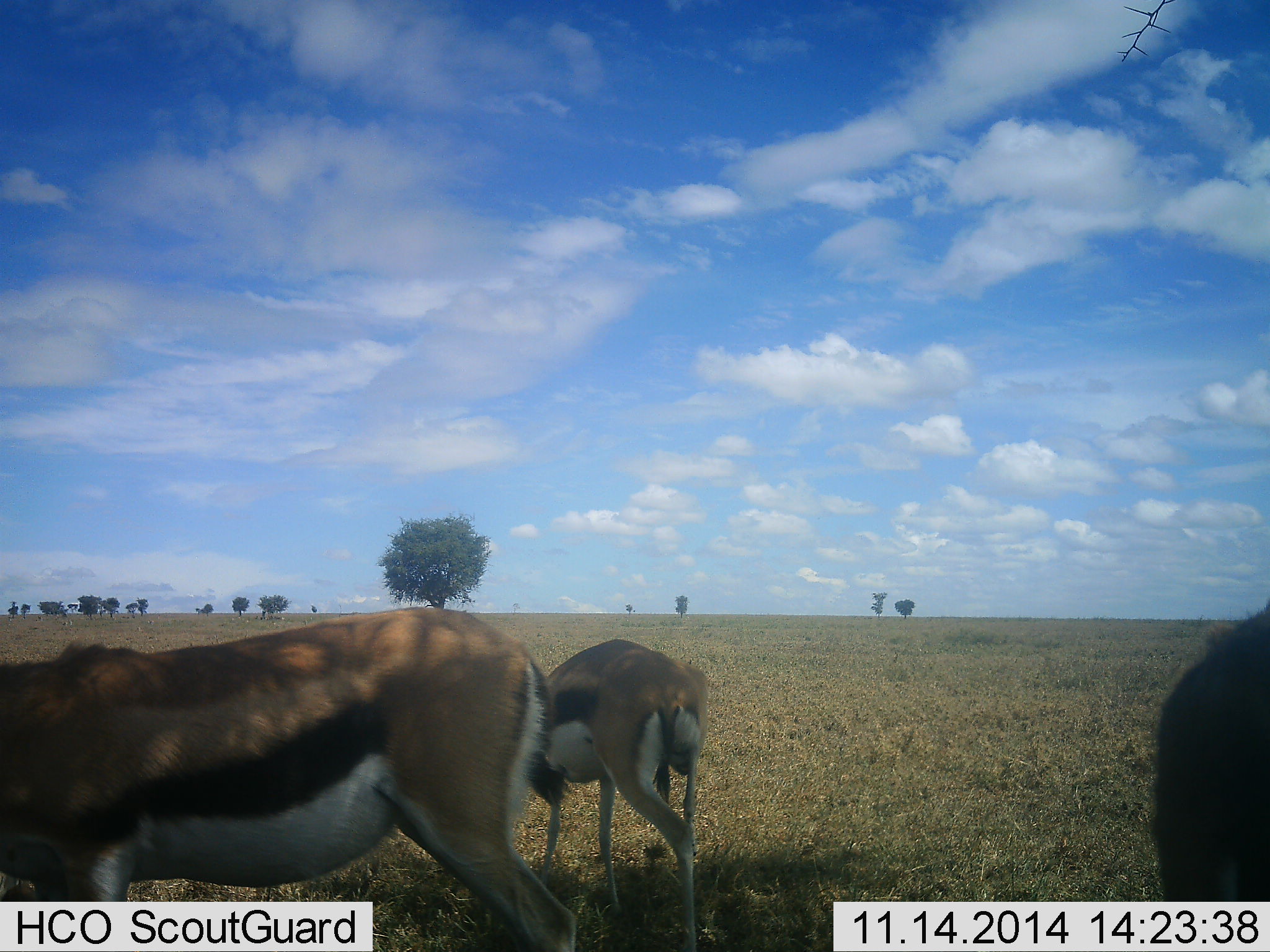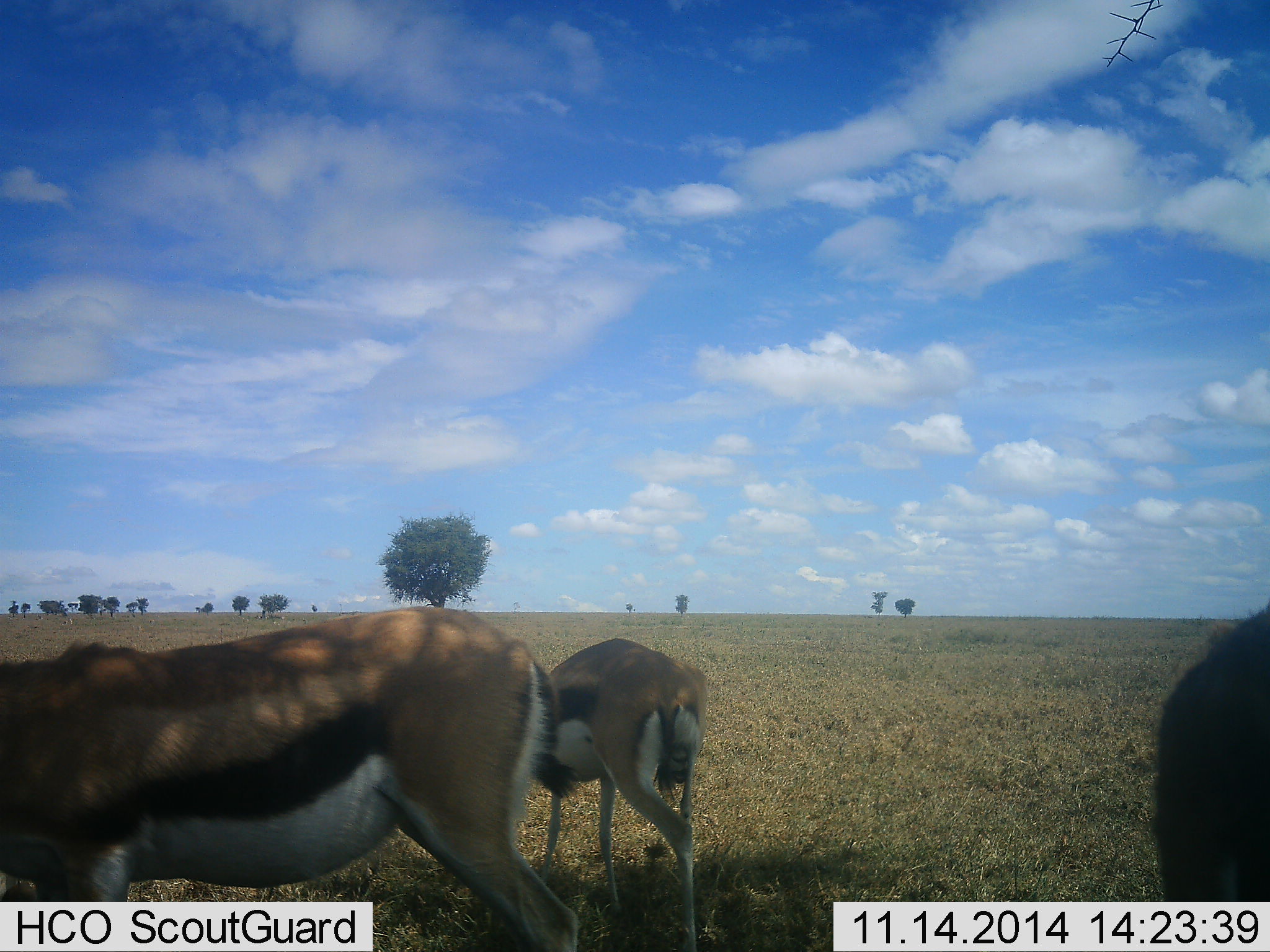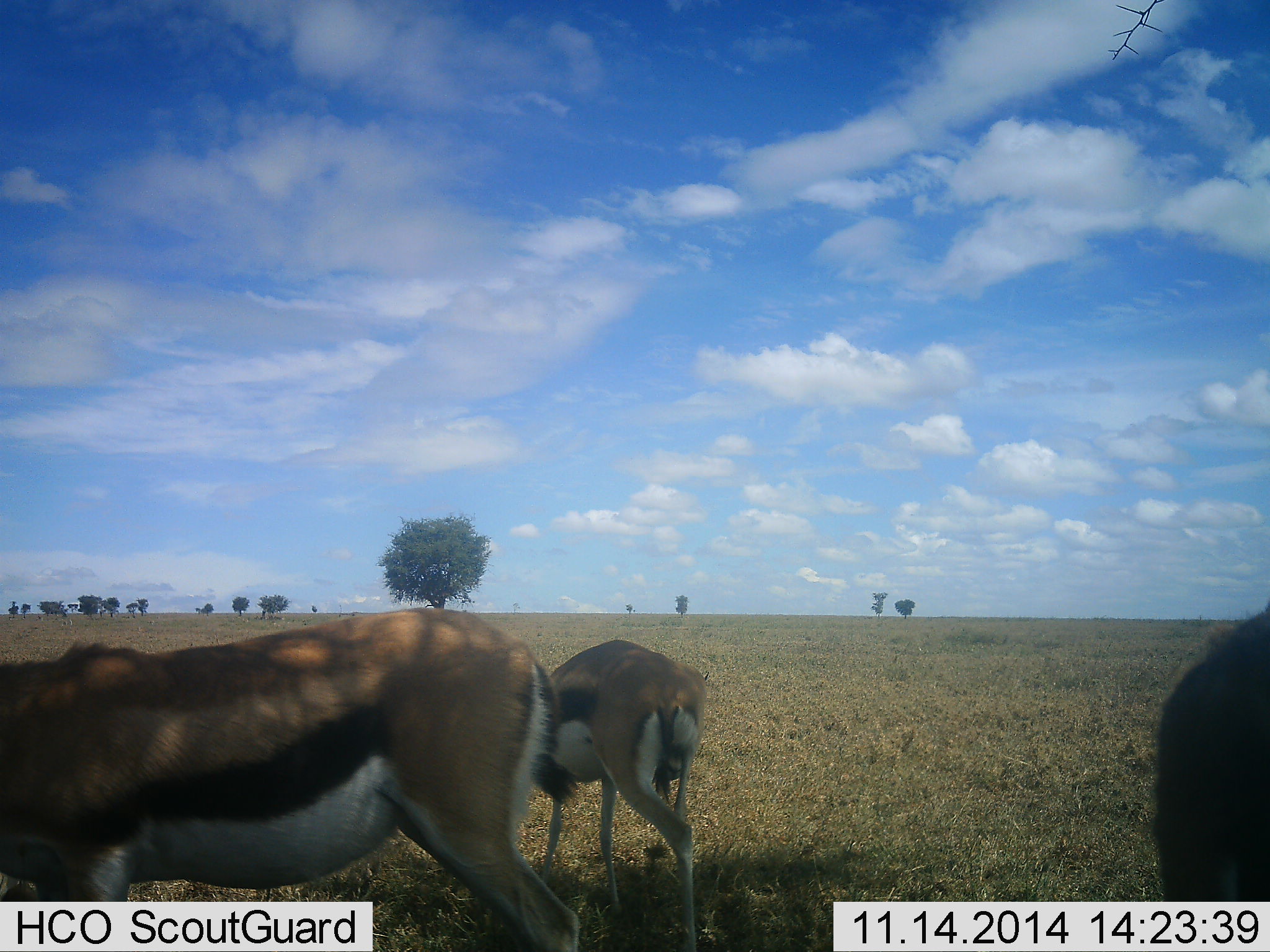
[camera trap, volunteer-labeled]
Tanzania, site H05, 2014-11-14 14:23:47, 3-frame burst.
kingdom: Animalia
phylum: Chordata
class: Mammalia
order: Artiodactyla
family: Bovidae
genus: Eudorcas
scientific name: Eudorcas thomsonii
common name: thomson's gazelle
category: gazellethomsons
Gazellethomsons (thomson's gazelle) (Eudorcas thomsonii), count 3. Behavior (volunteer vote fractions): standing 70%, resting 0%, moving 0%, interacting 0%. Young present (vote fraction): 0%. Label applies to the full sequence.